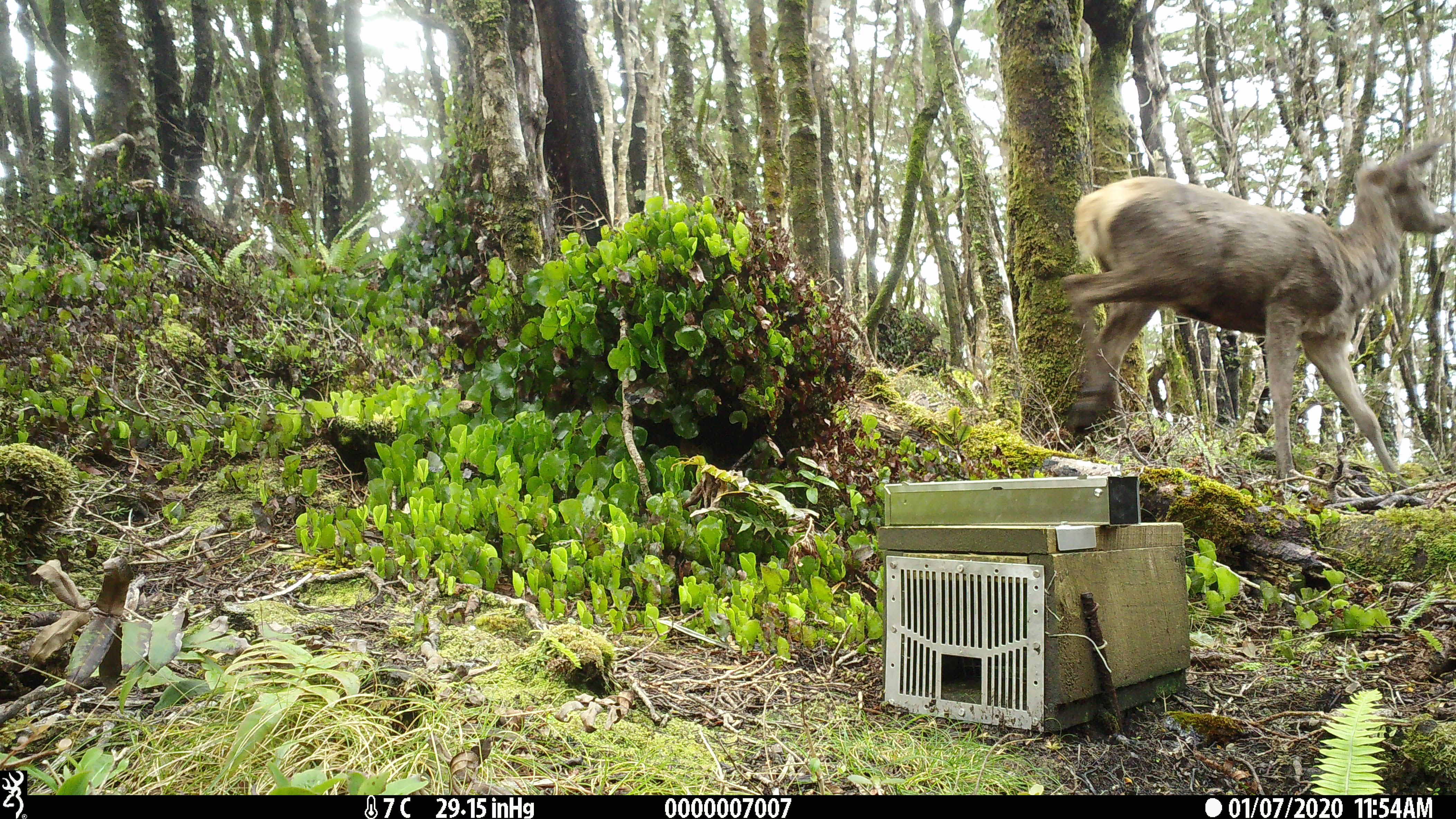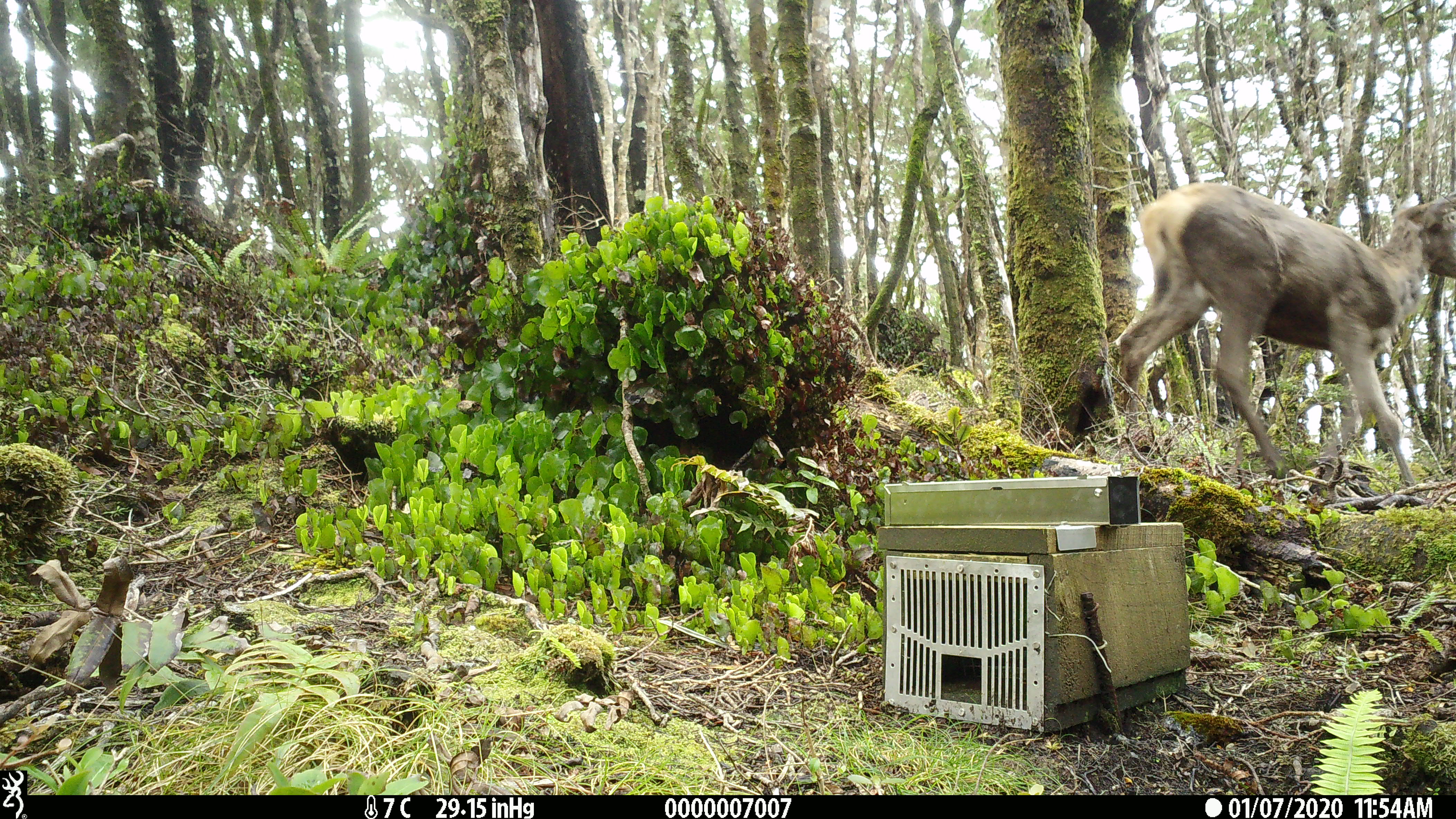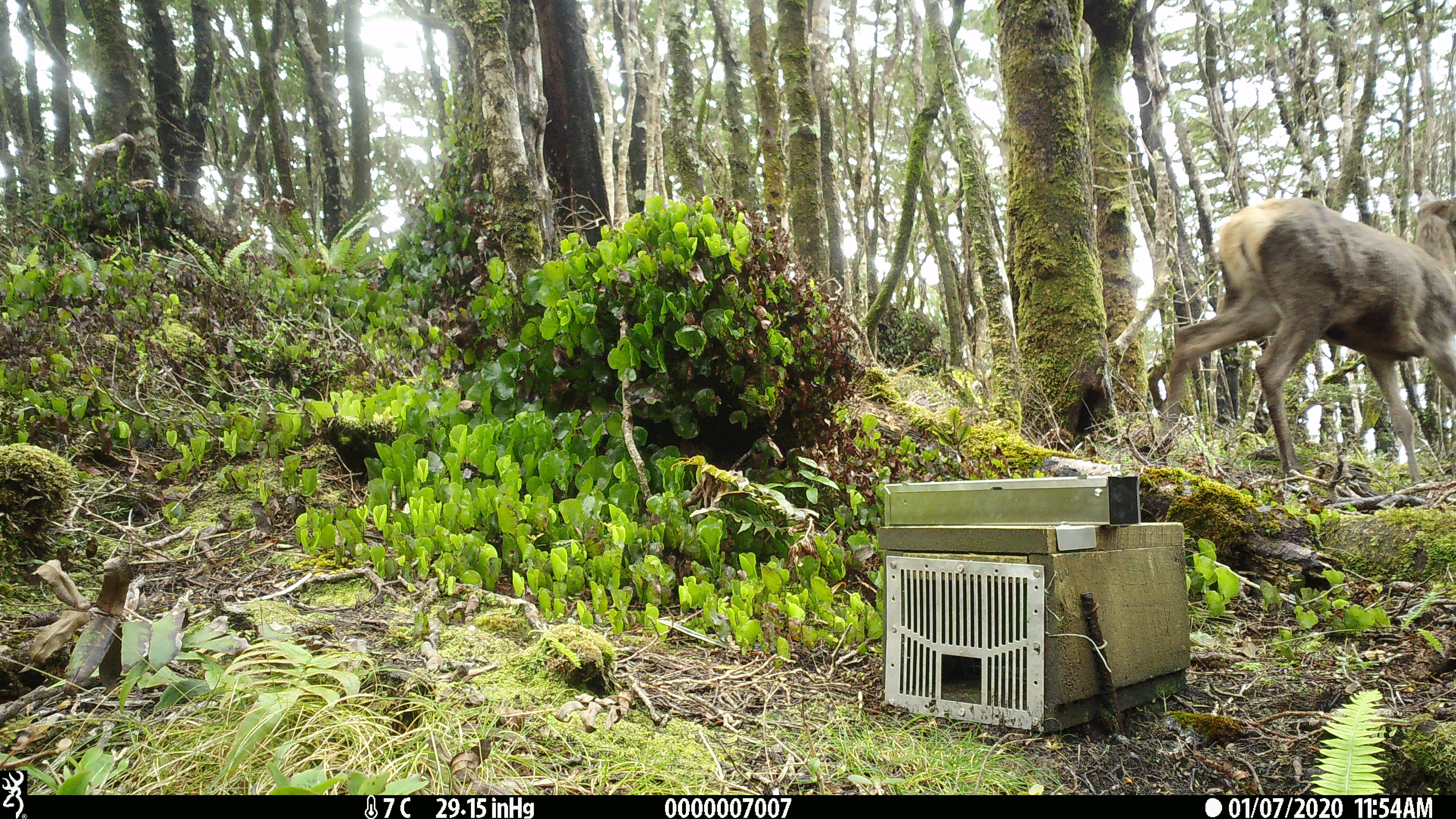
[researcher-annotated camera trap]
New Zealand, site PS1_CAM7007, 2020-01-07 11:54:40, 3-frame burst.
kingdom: Animalia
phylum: Chordata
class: Mammalia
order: Artiodactyla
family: Cervidae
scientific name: Cervidae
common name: deer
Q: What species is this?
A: Deer (Cervidae).